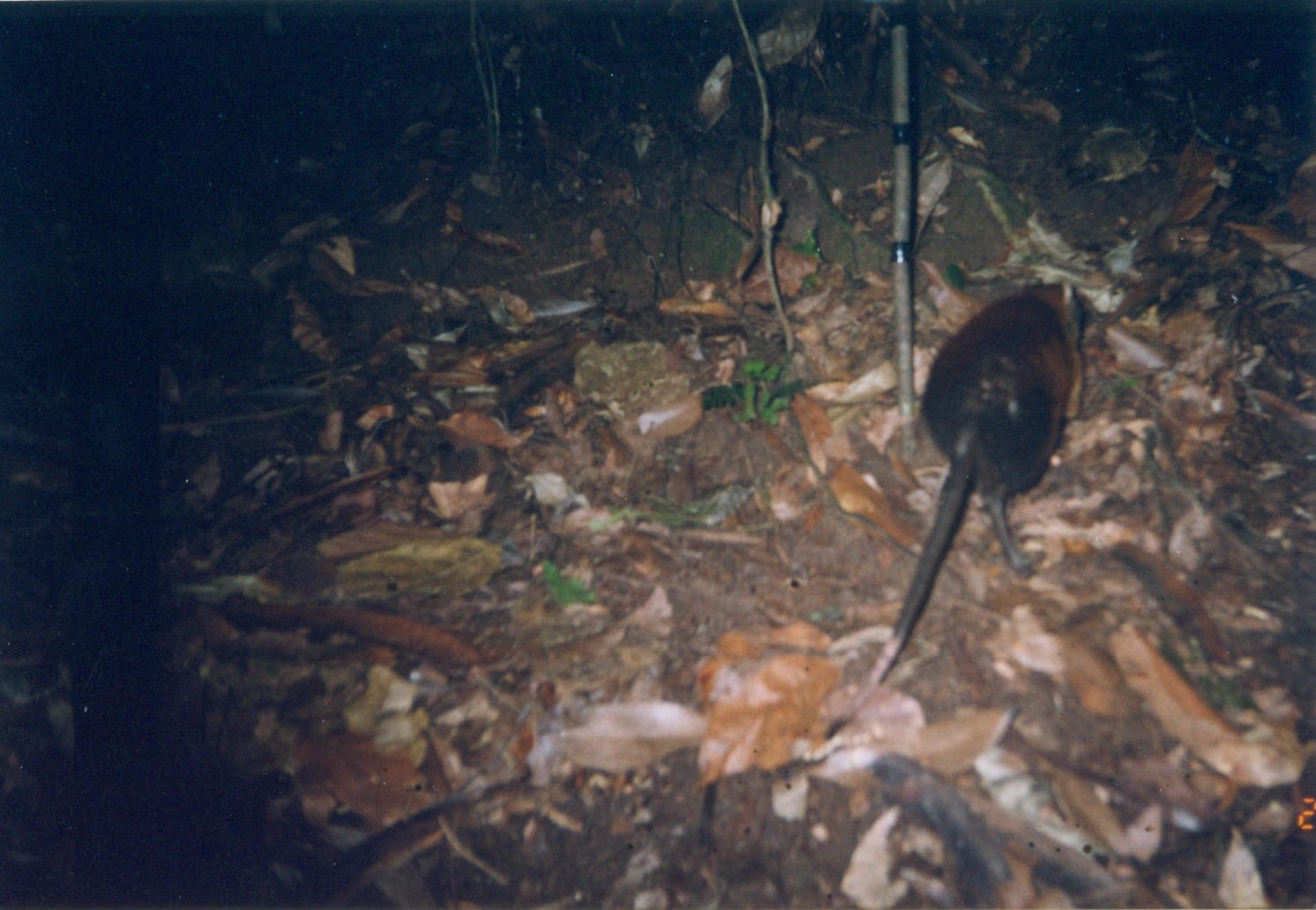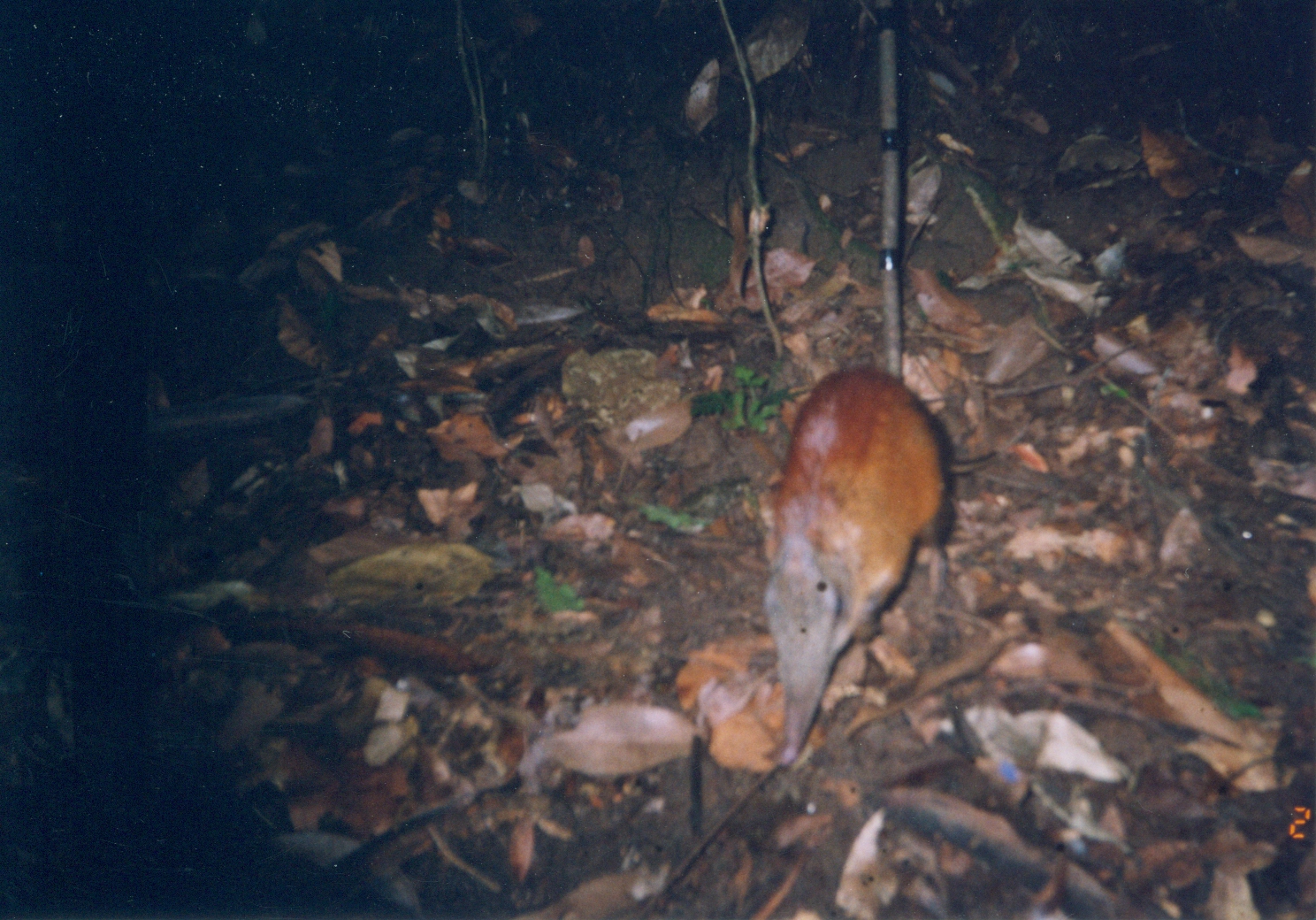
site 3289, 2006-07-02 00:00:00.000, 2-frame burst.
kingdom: Animalia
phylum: Chordata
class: Mammalia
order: Macroscelidea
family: Macroscelididae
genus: Rhynchocyon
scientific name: Rhynchocyon udzungwensis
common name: grey-faced sengi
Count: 1.